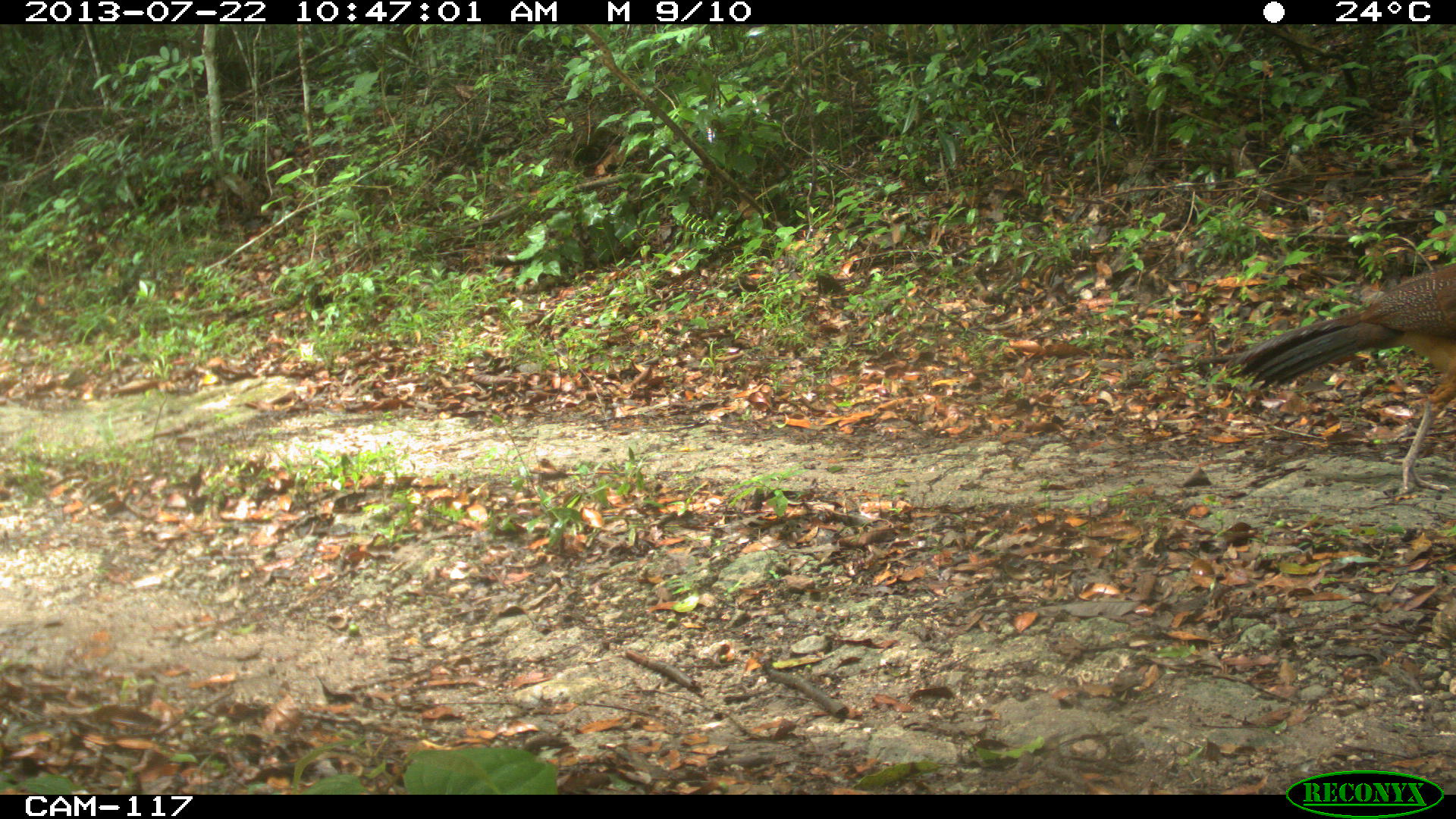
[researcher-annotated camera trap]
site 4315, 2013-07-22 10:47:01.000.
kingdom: Animalia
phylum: Chordata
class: Aves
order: Galliformes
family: Cracidae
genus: Crax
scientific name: Crax rubra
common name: great curassow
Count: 1.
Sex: female.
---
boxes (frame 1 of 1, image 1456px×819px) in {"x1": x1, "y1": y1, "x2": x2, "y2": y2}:
crax rubra: {"x1": 1228, "y1": 263, "x2": 1456, "y2": 494}